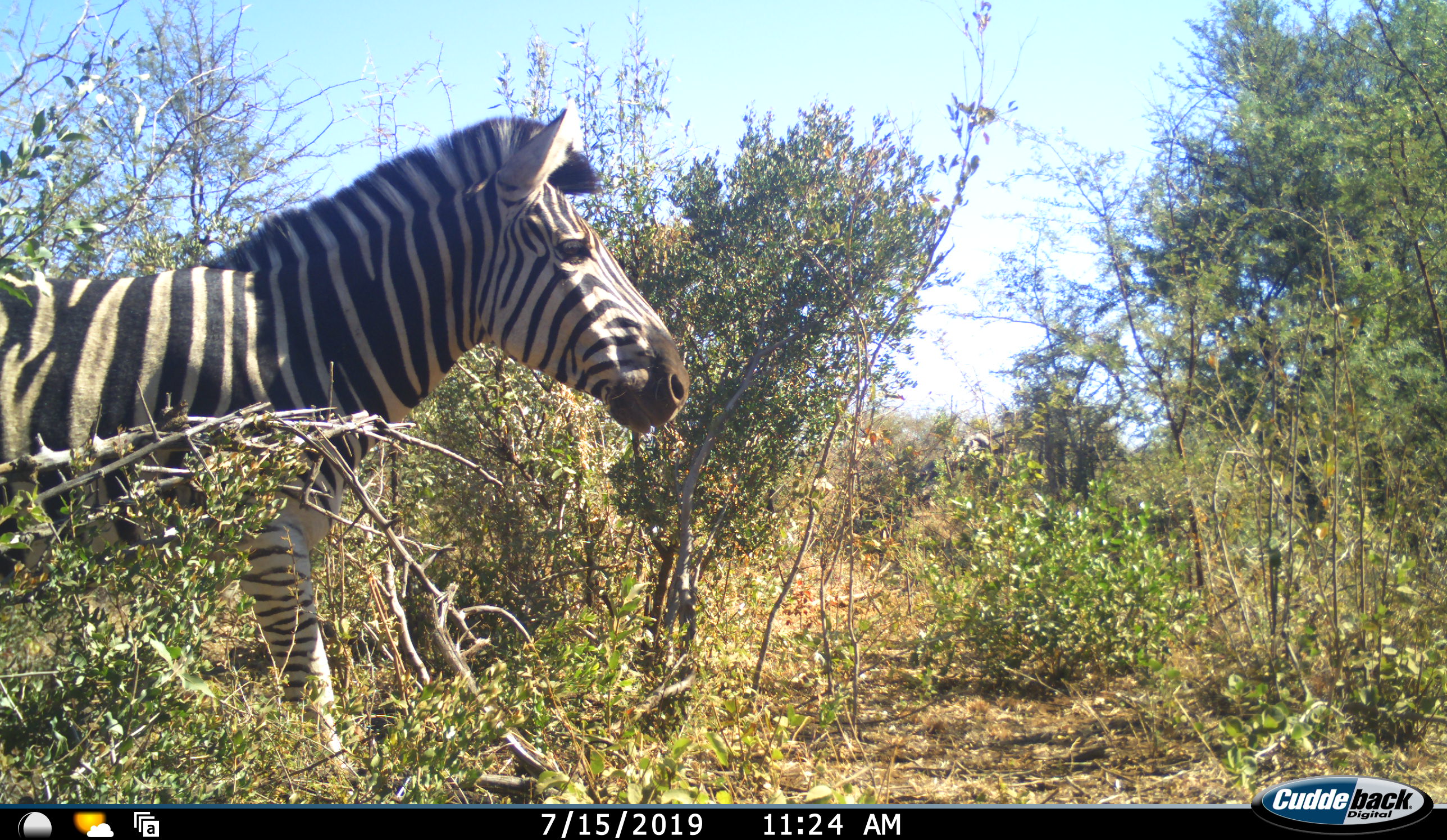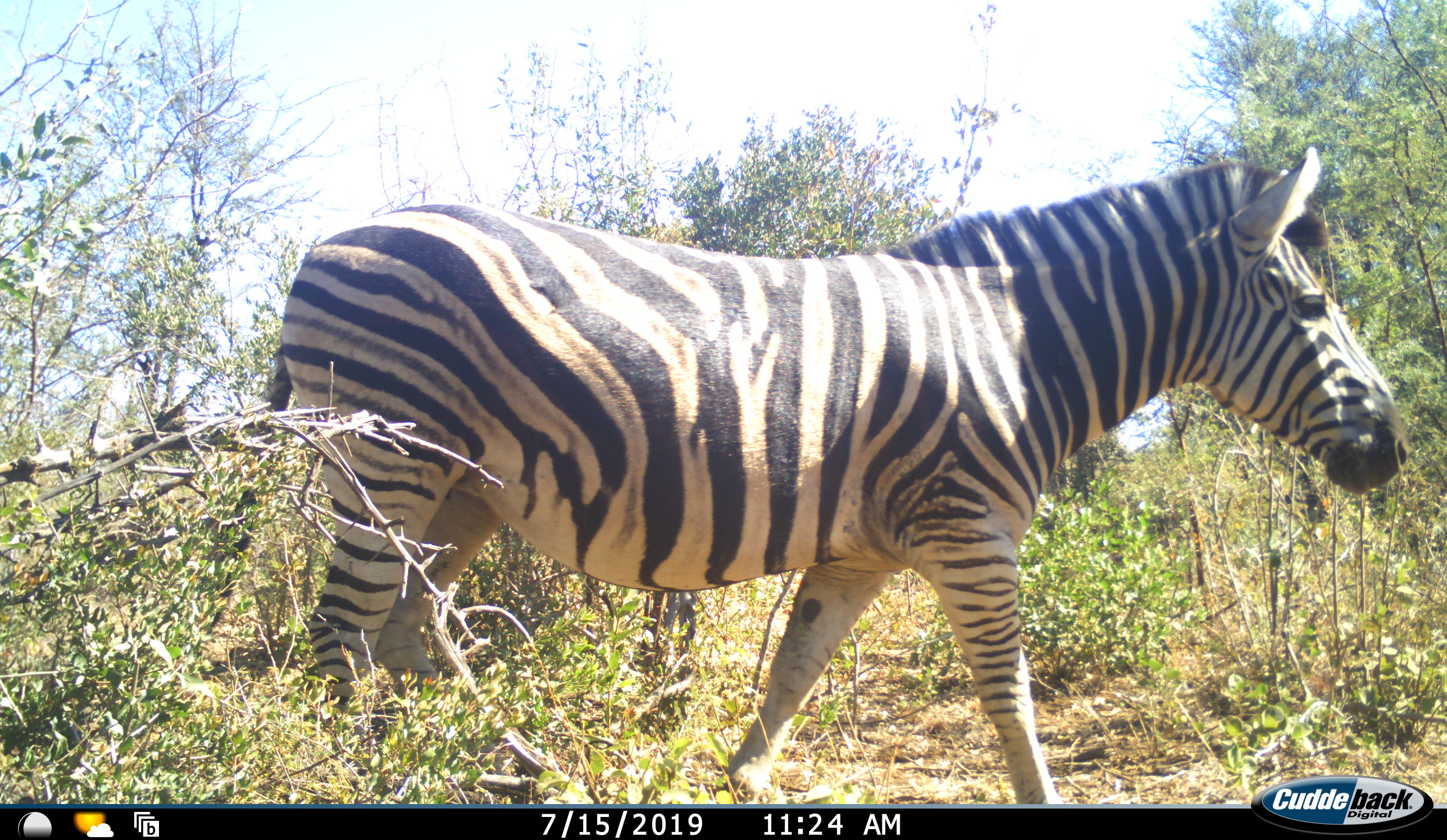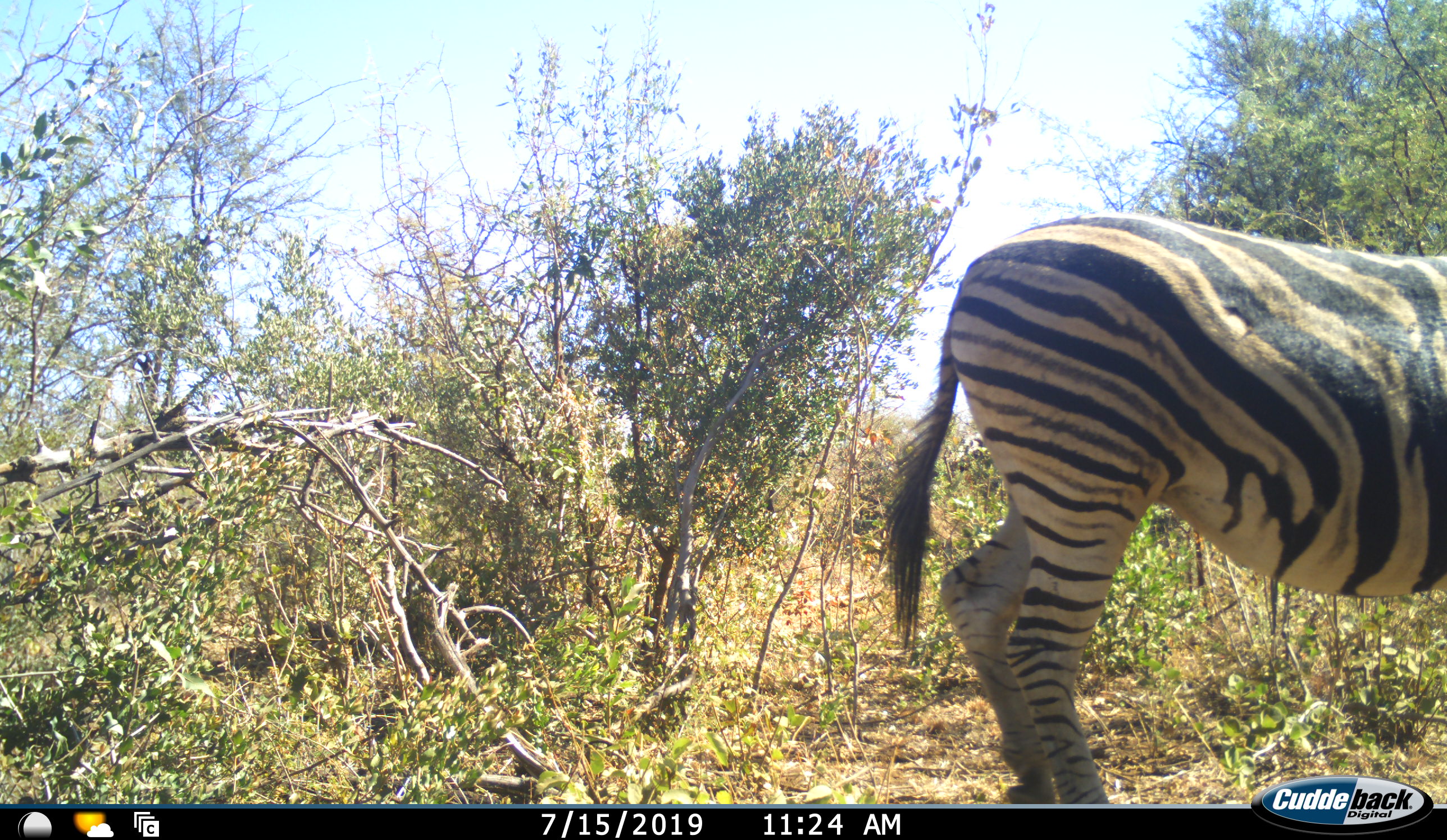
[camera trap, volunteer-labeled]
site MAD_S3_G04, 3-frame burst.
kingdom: Animalia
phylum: Chordata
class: Mammalia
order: Perissodactyla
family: Equidae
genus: Equus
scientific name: Equus quagga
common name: plains zebra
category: zebraplains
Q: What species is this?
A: Zebraplains (plains zebra) (Equus quagga).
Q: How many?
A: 1.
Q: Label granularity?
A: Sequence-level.